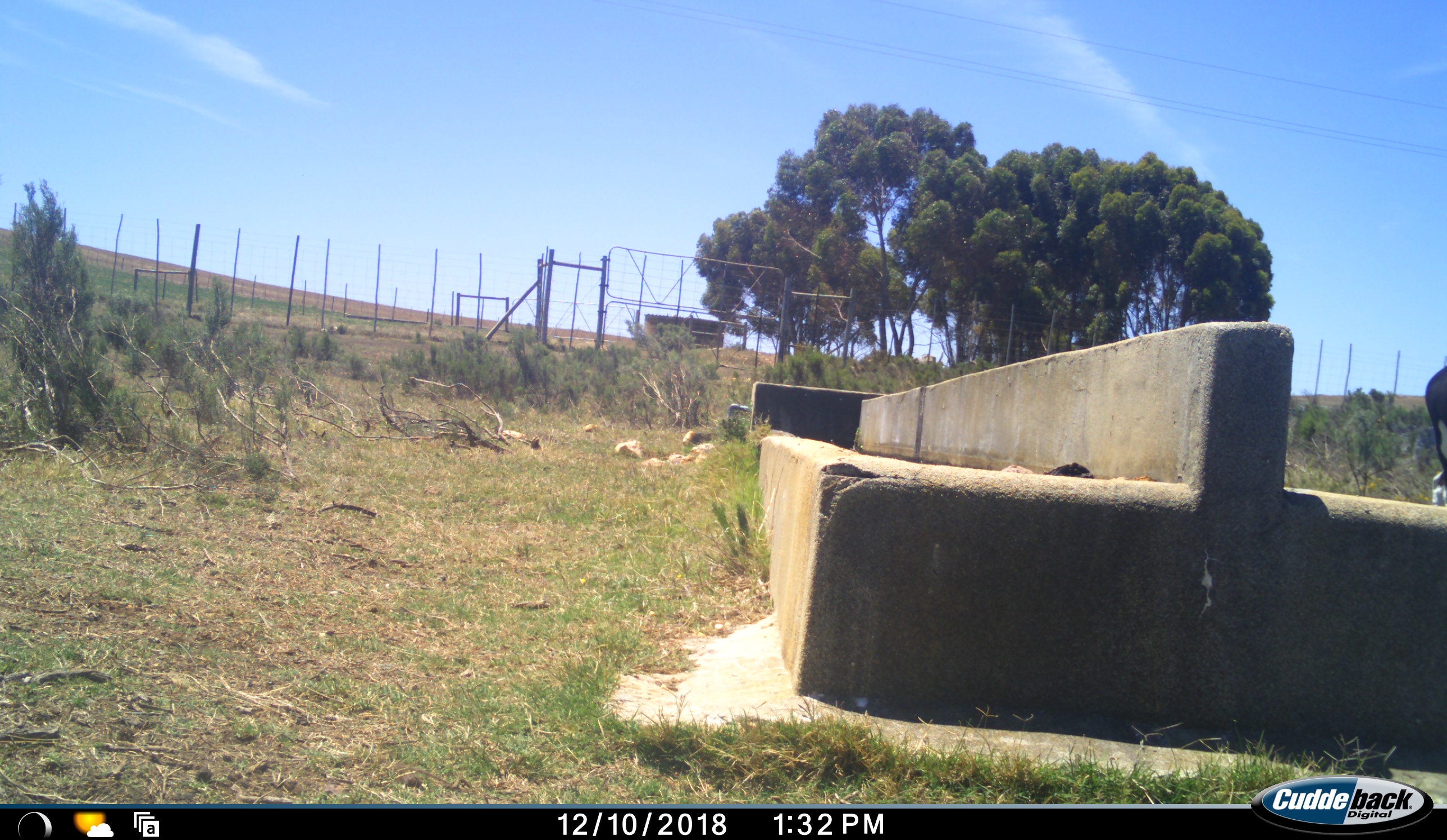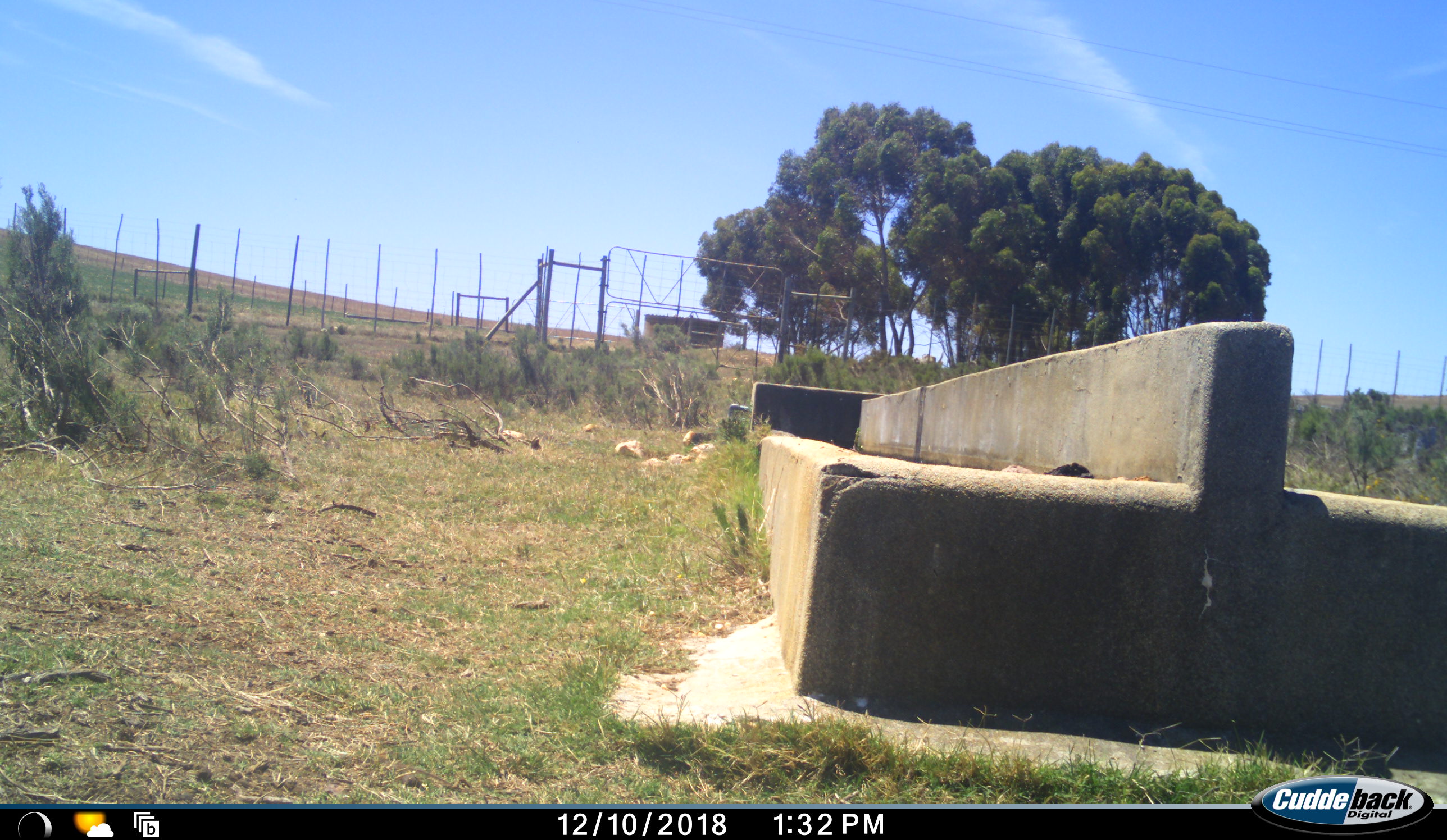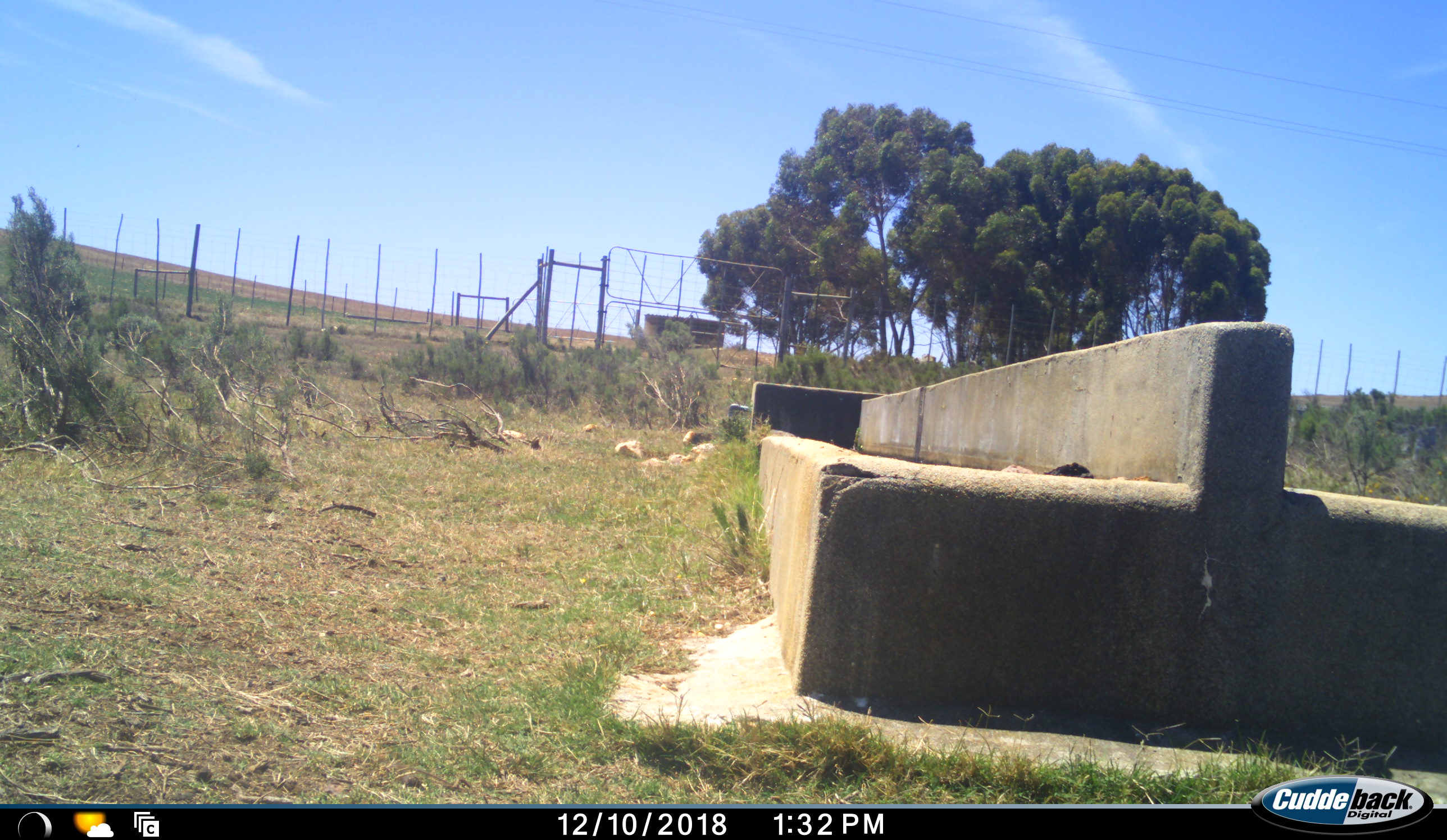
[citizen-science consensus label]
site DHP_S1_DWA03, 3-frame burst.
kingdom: Animalia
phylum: Chordata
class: Mammalia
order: Artiodactyla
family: Bovidae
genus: Damaliscus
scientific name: Damaliscus pygargus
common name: bontebok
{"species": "bontebok (Damaliscus pygargus)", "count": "1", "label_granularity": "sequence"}